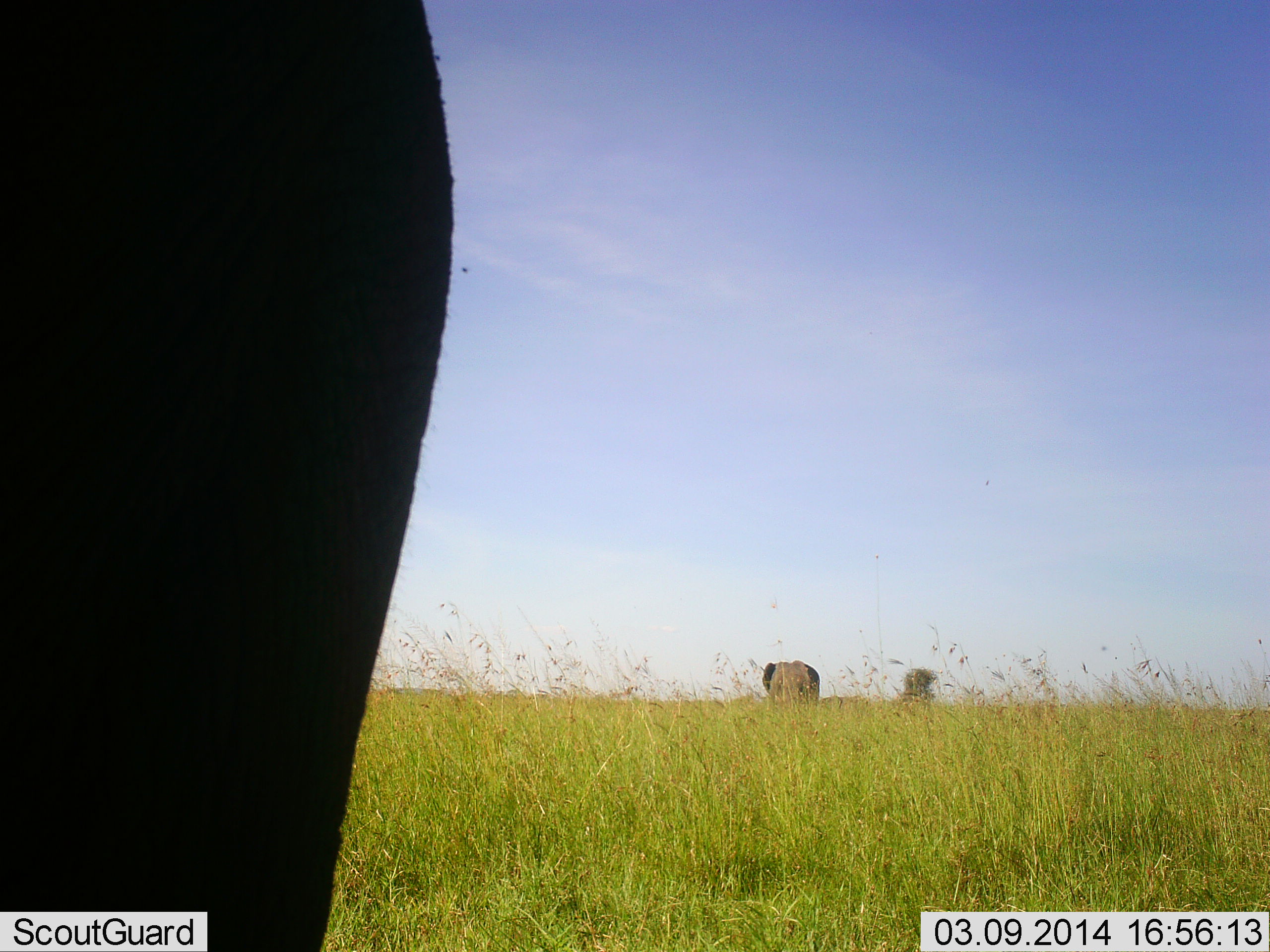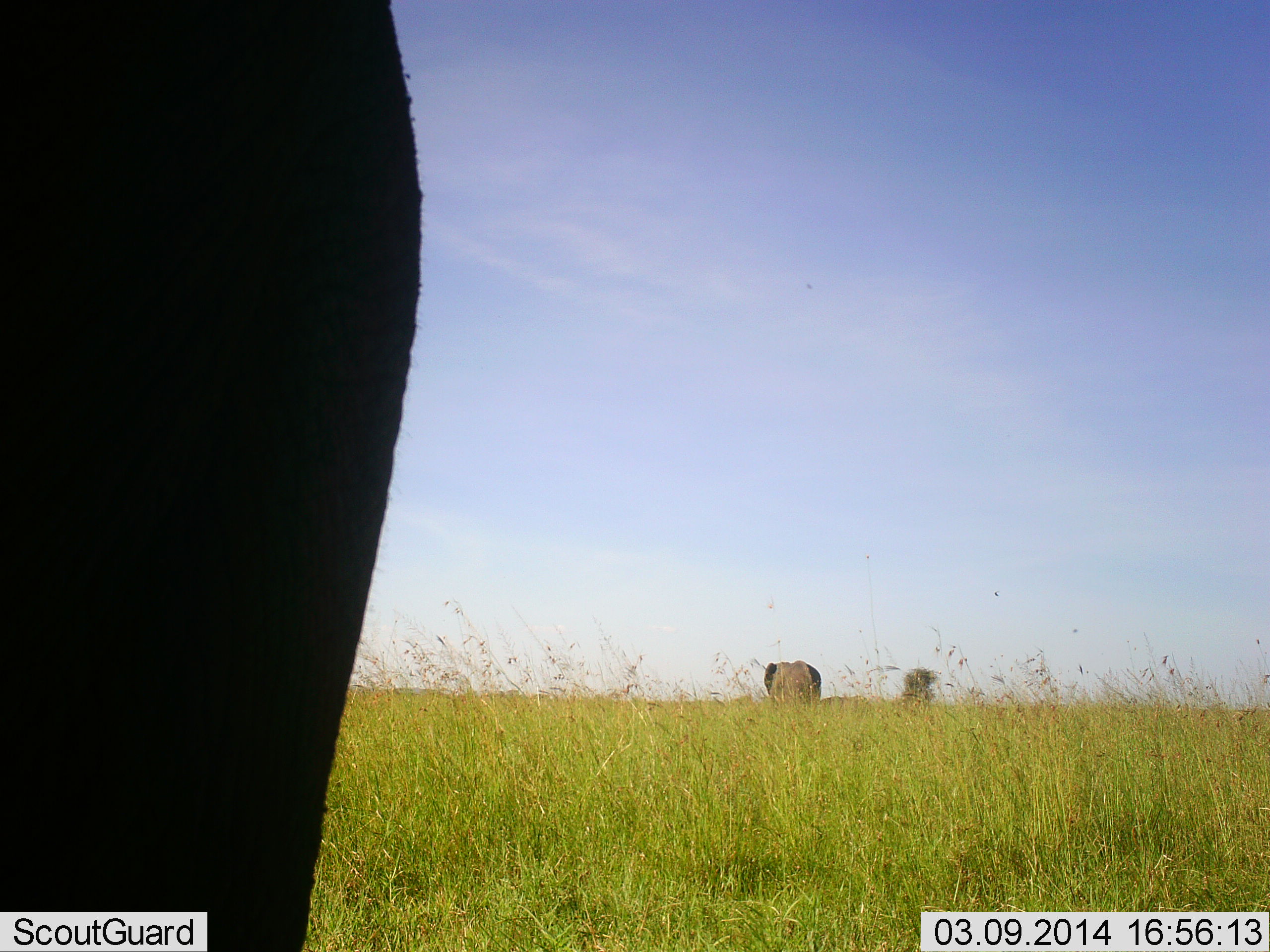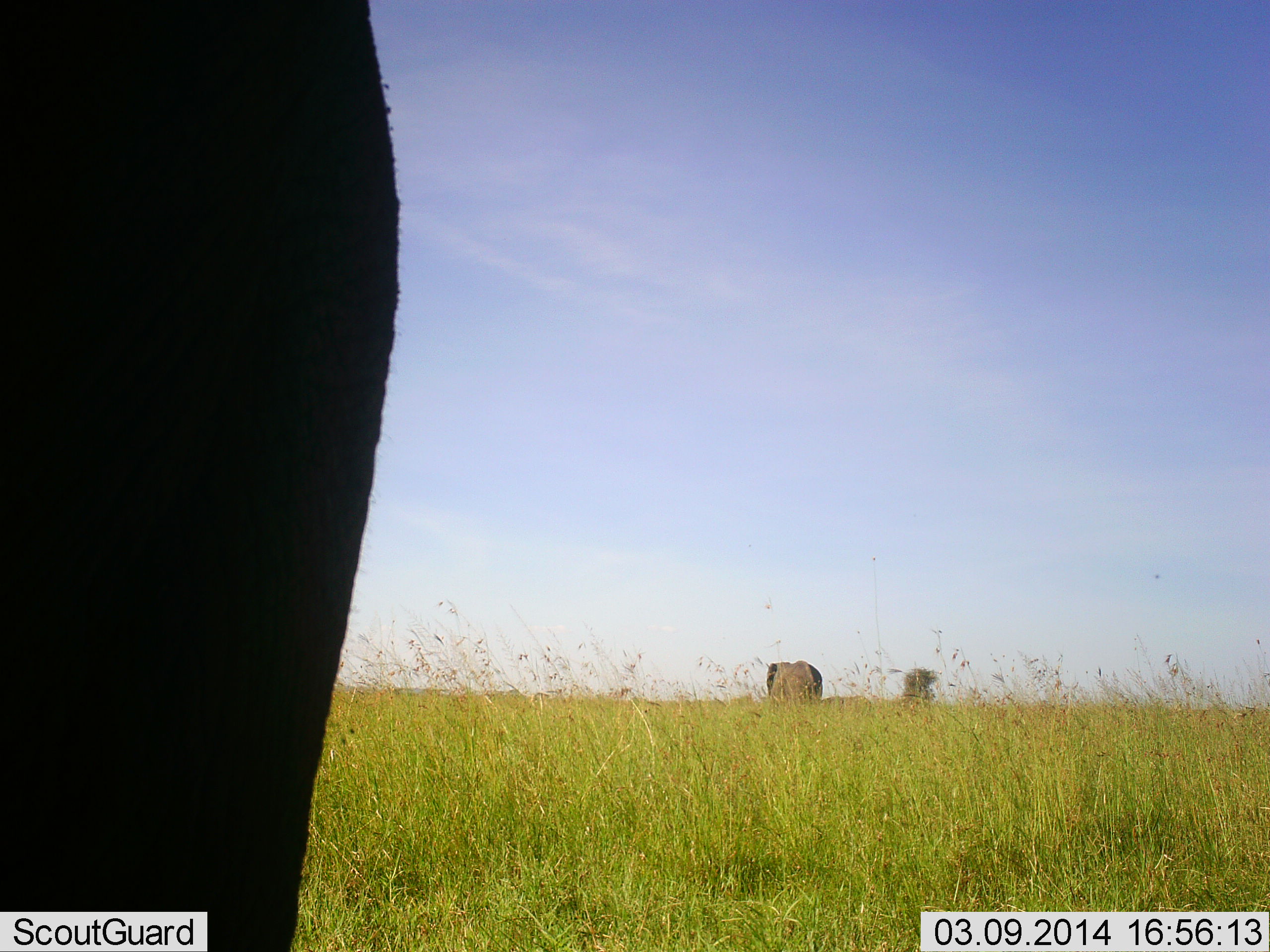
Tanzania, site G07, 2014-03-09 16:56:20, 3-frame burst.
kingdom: Animalia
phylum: Chordata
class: Mammalia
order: Proboscidea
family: Elephantidae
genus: Loxodonta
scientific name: Loxodonta africana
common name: african bush elephant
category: elephant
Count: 2.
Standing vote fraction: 50%.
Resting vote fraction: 0%.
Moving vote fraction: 50%.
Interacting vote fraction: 0%.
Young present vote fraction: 0%.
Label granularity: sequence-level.